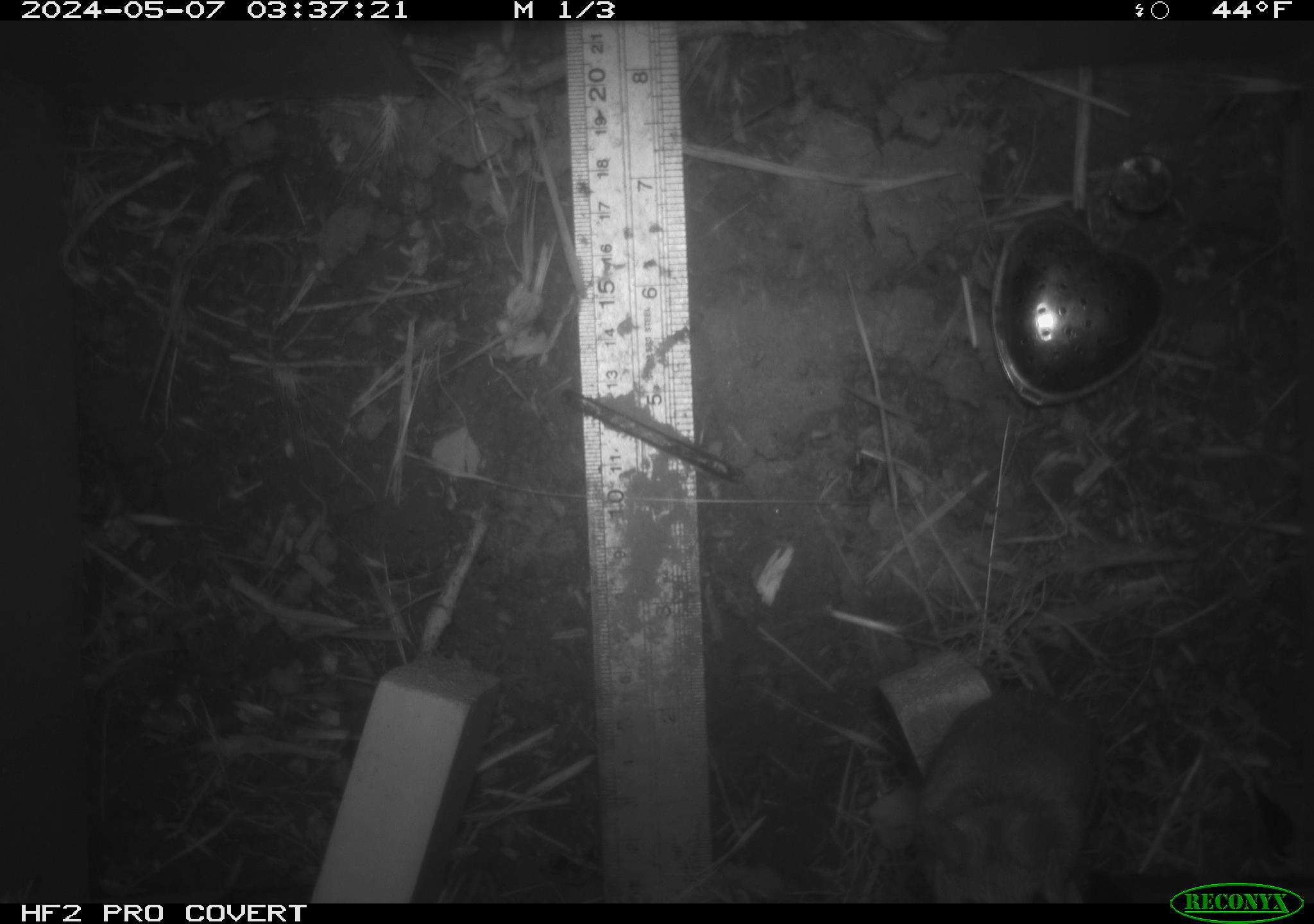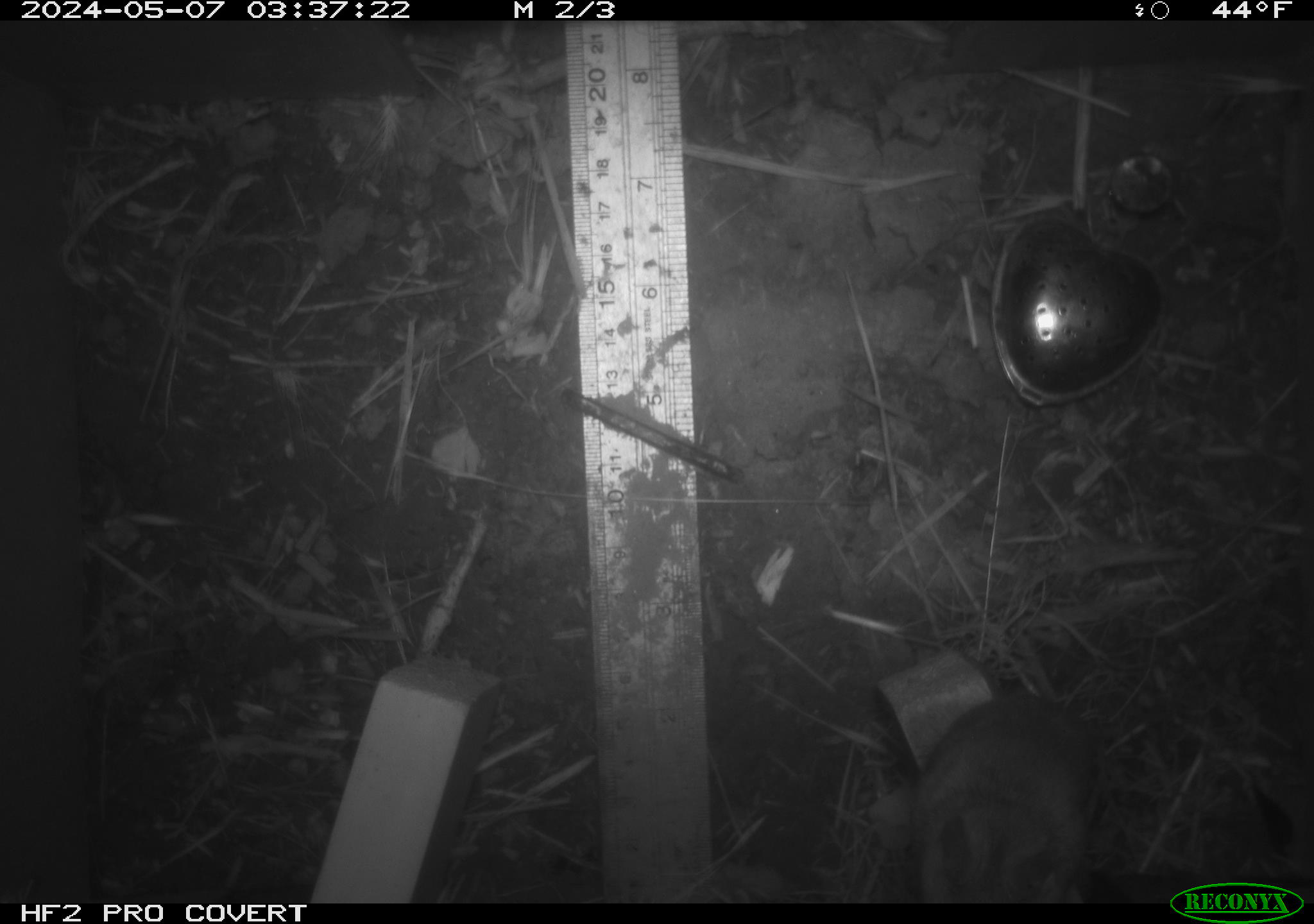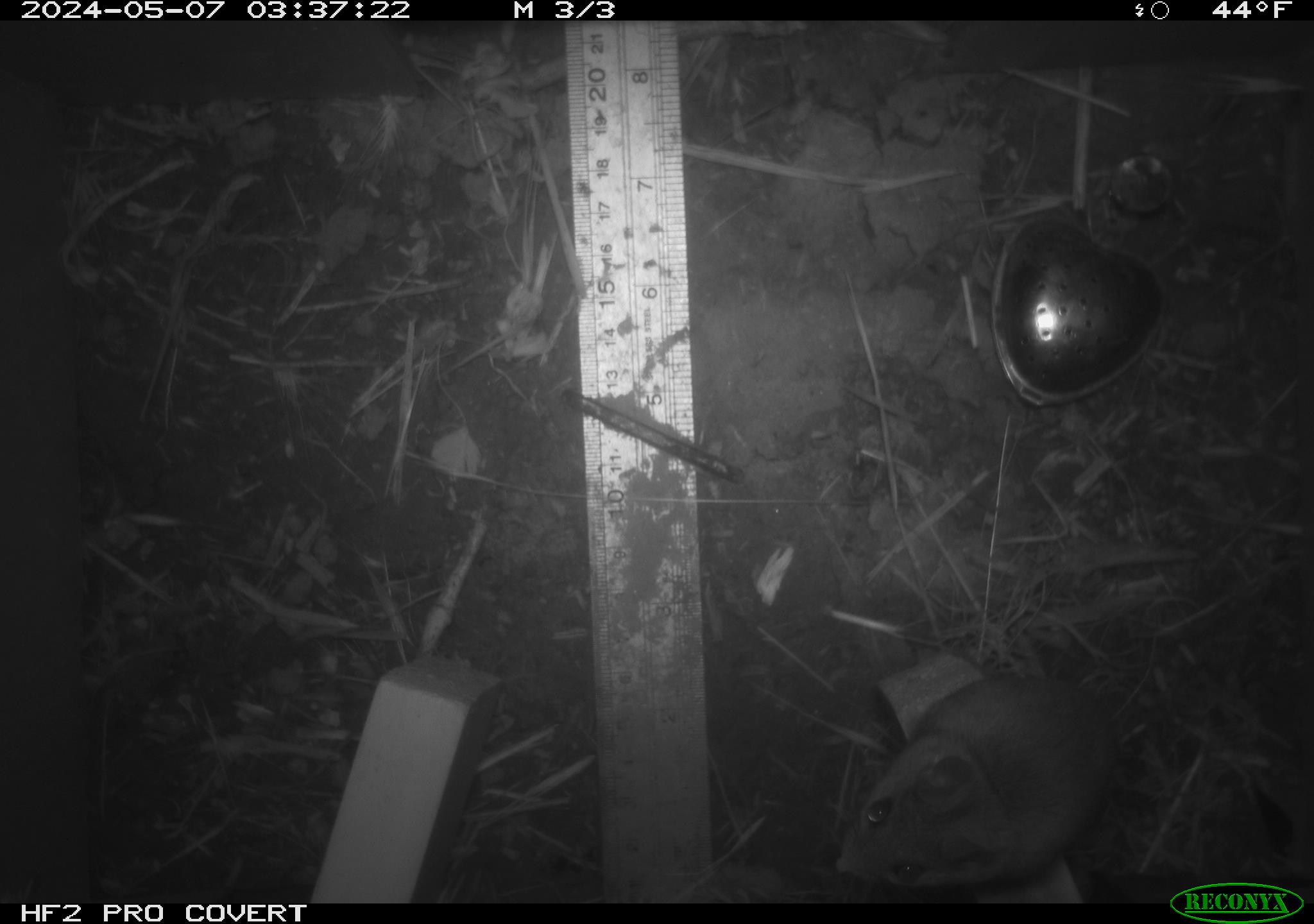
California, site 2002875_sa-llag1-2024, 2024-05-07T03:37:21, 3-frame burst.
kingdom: Animalia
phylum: Chordata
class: Mammalia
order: Rodentia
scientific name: Rodentia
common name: mouse species